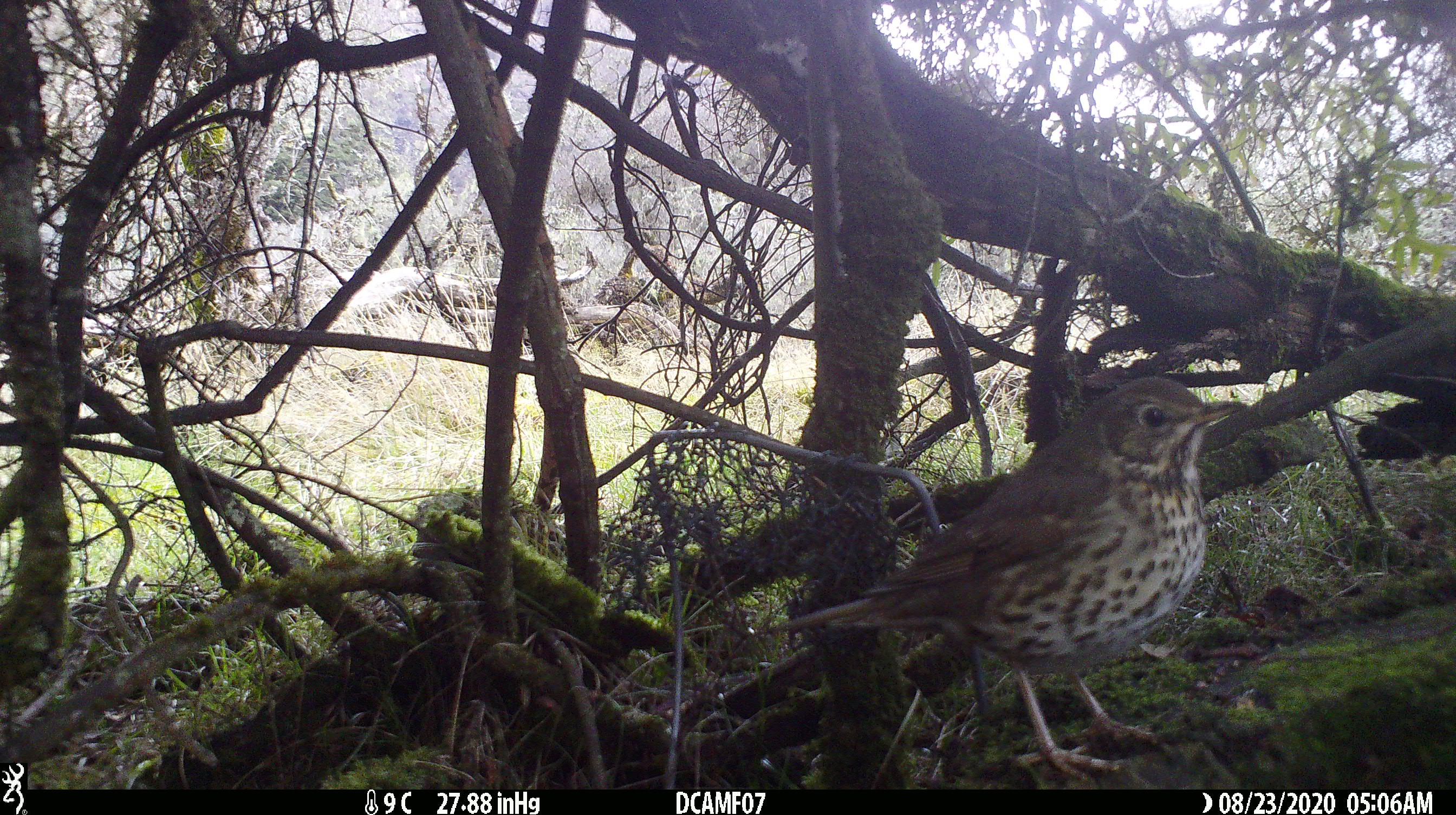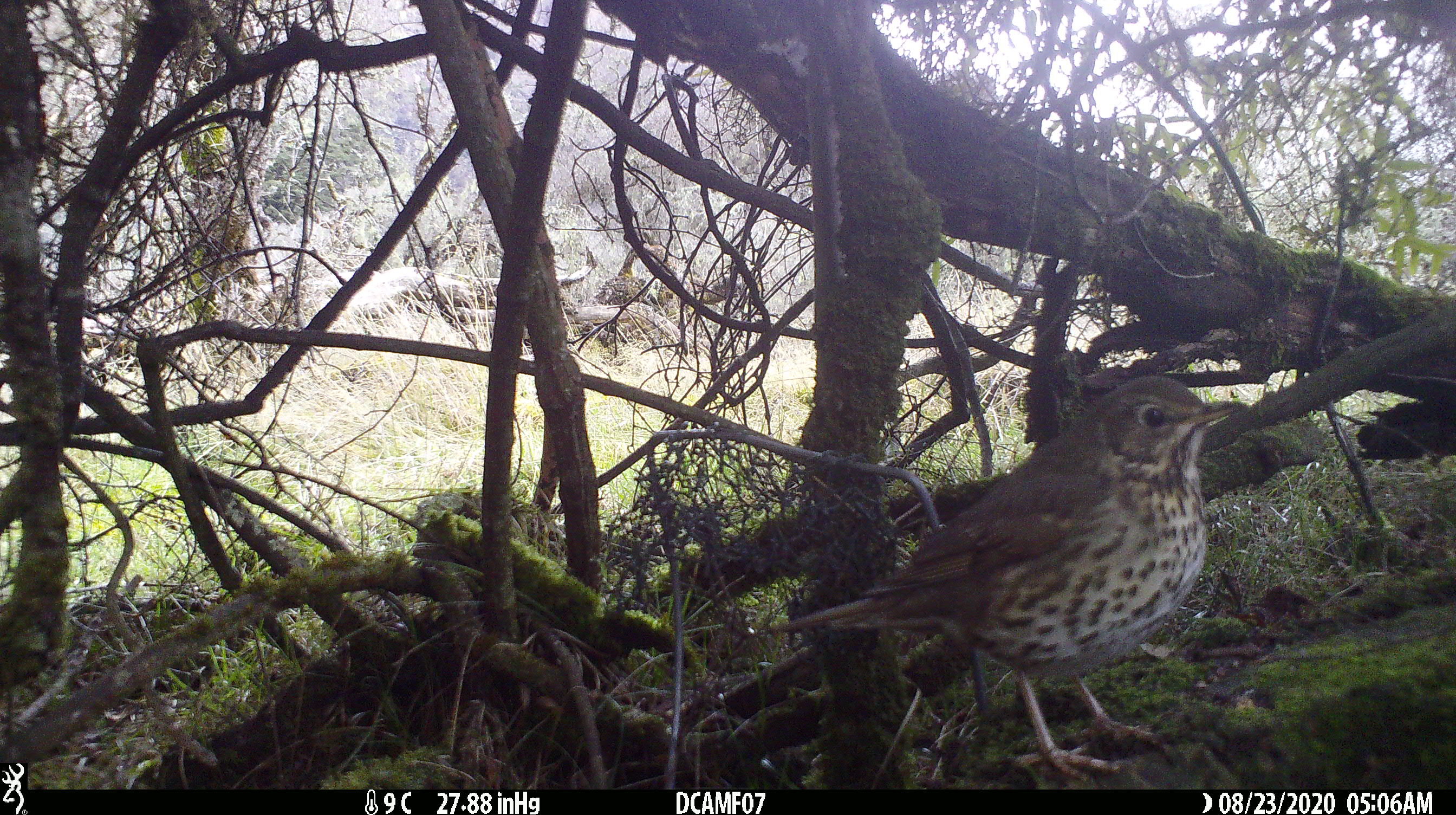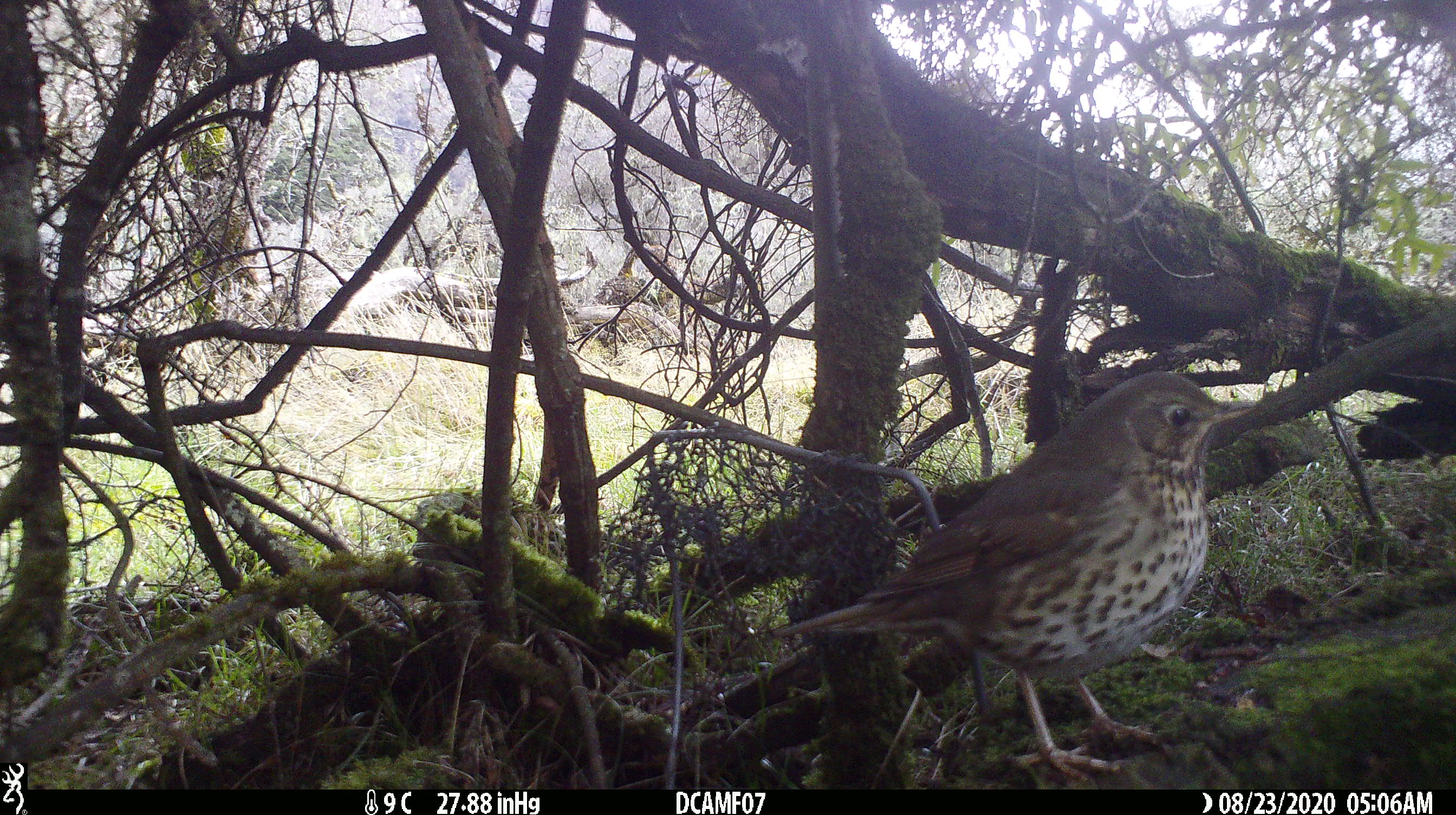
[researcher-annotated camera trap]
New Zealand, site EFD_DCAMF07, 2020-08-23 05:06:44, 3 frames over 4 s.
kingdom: Animalia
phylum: Chordata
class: Aves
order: Passeriformes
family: Turdidae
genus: Turdus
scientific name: Turdus philomelos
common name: song thrush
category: thrush